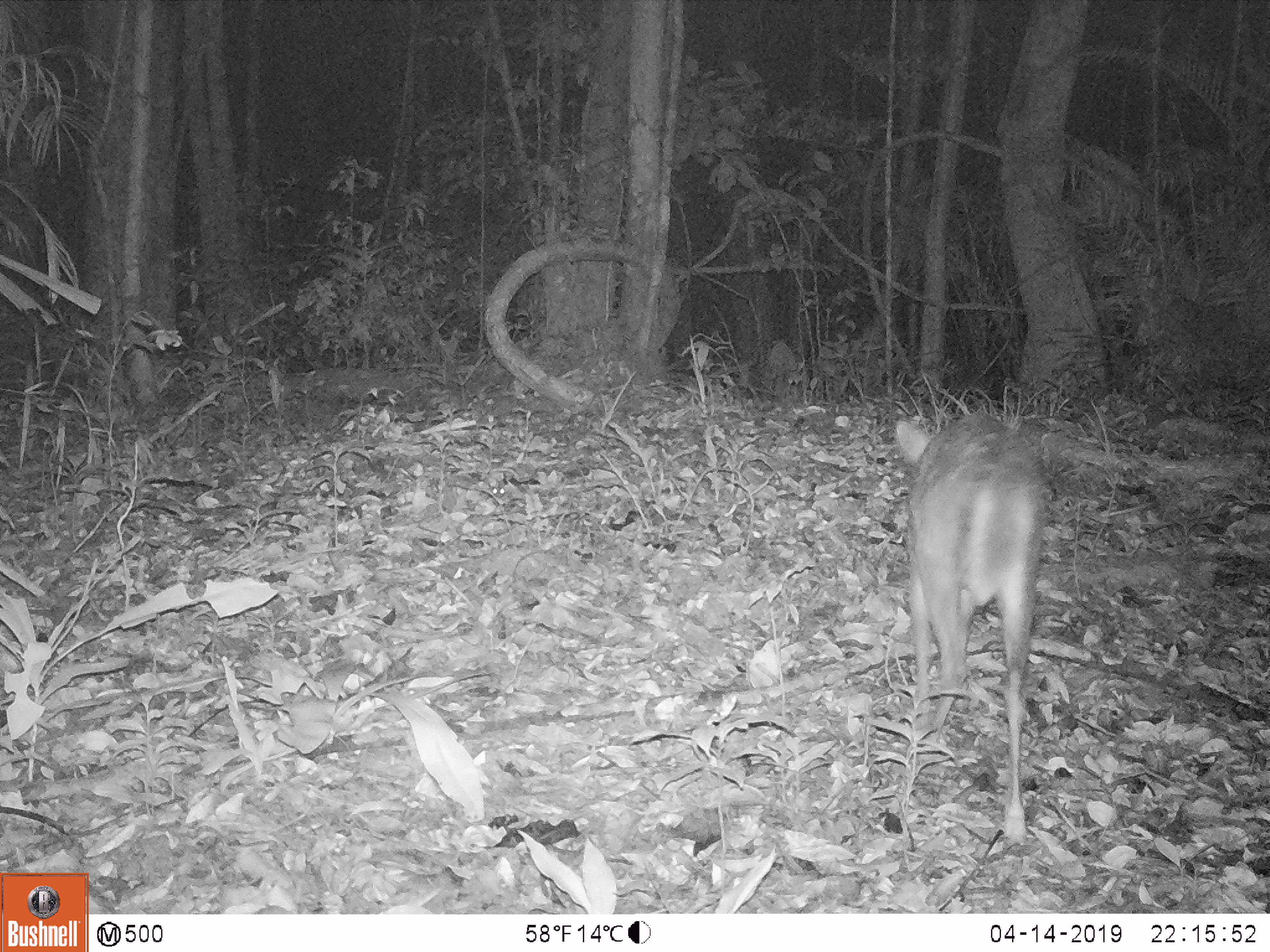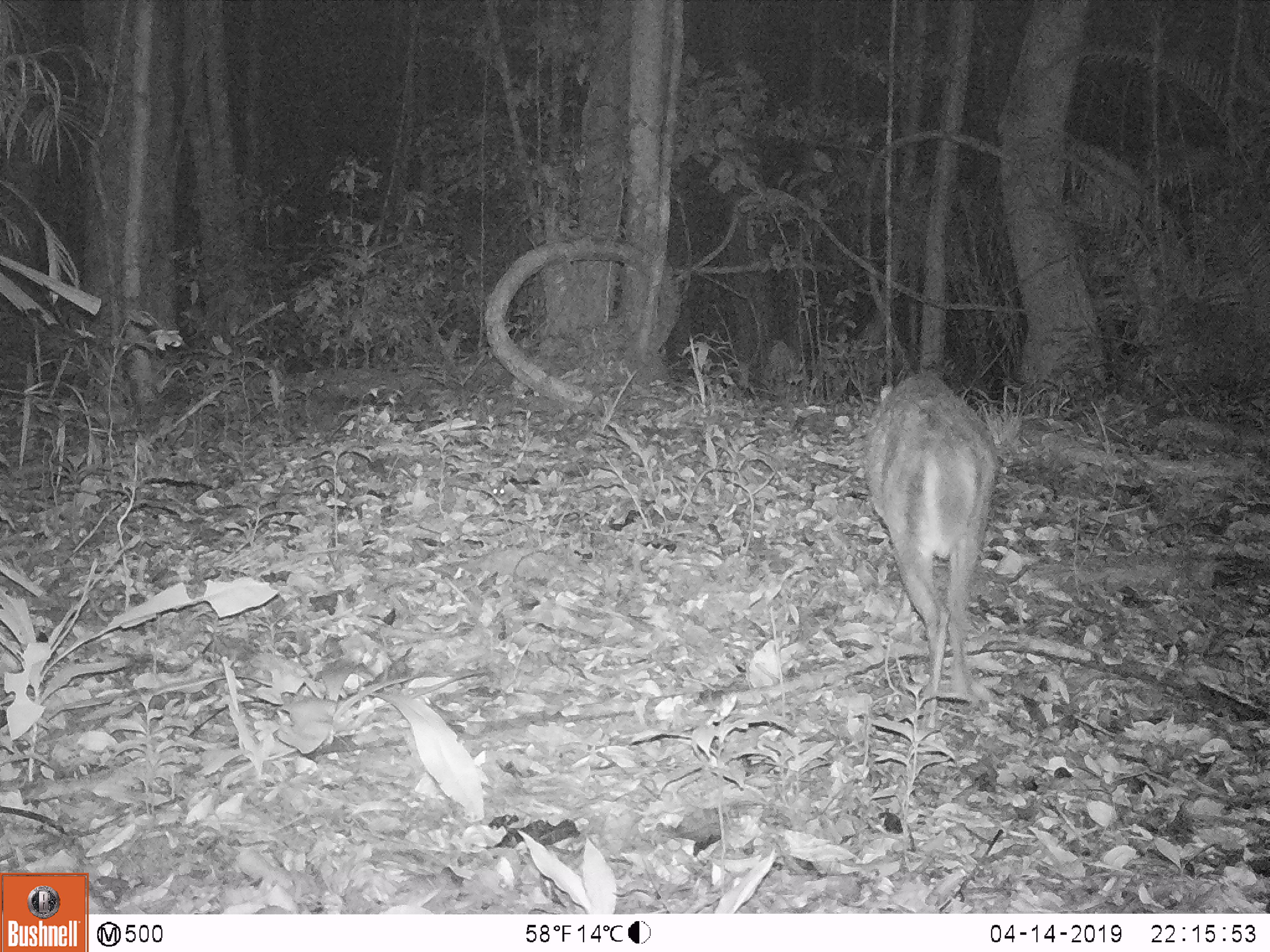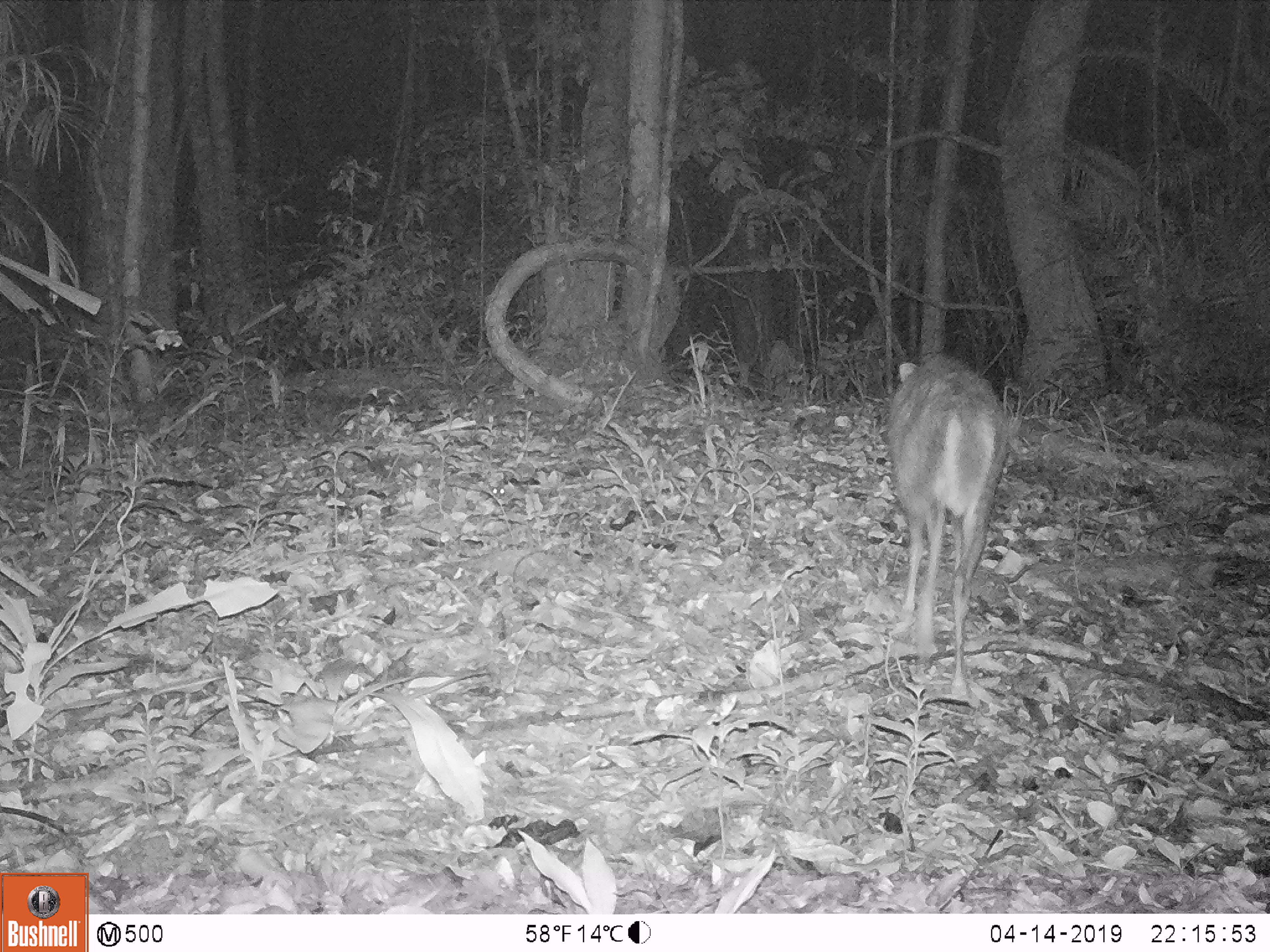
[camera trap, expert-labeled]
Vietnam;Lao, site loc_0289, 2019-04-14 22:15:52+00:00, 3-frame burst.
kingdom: Animalia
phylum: Chordata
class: Mammalia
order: Artiodactyla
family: Cervidae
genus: Muntiacus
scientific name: Muntiacus rooseveltorum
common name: roosevelt's muntjac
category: roosevelts muntjac group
Roosevelts muntjac group (roosevelt's muntjac) (Muntiacus rooseveltorum). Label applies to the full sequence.